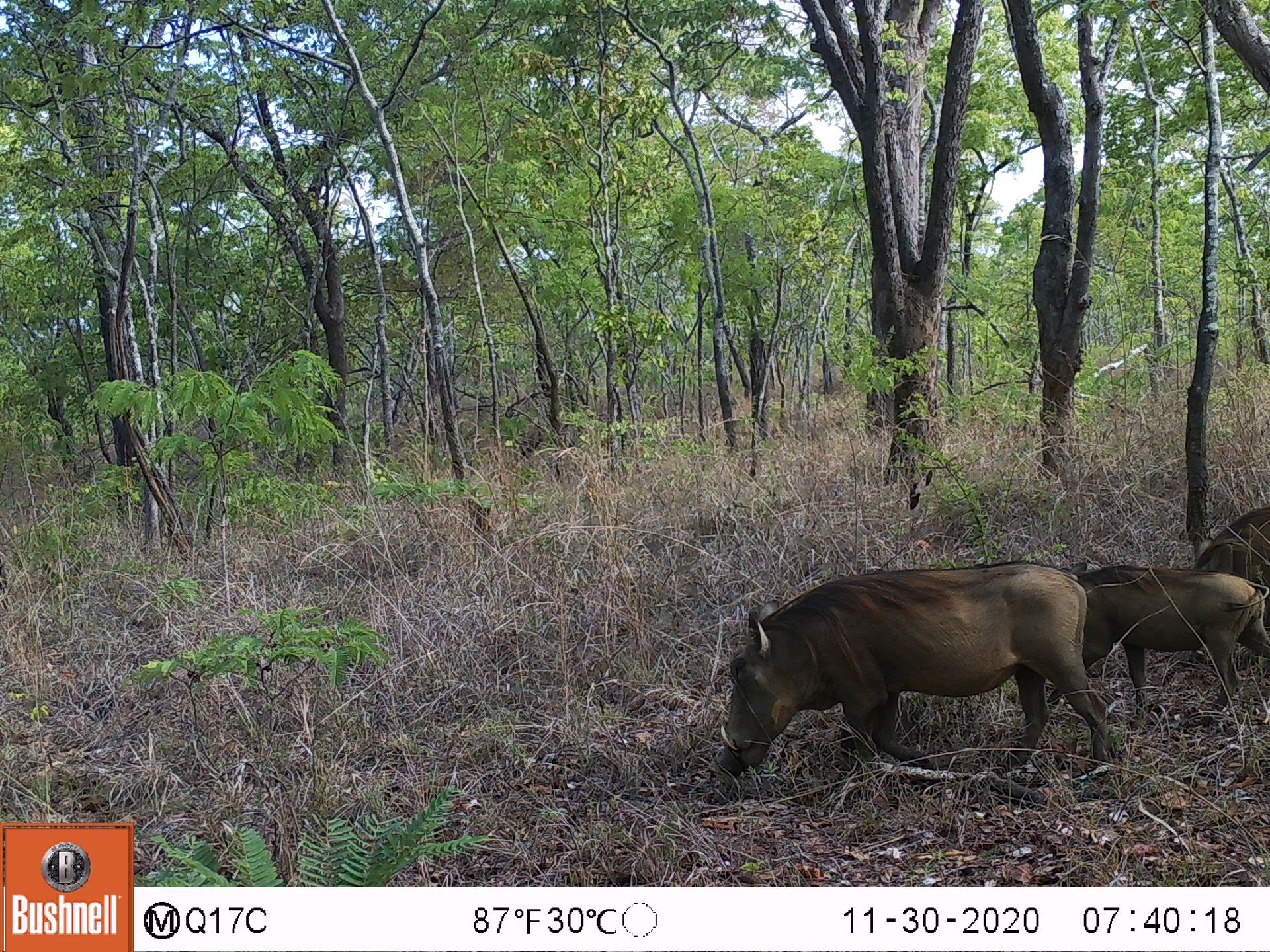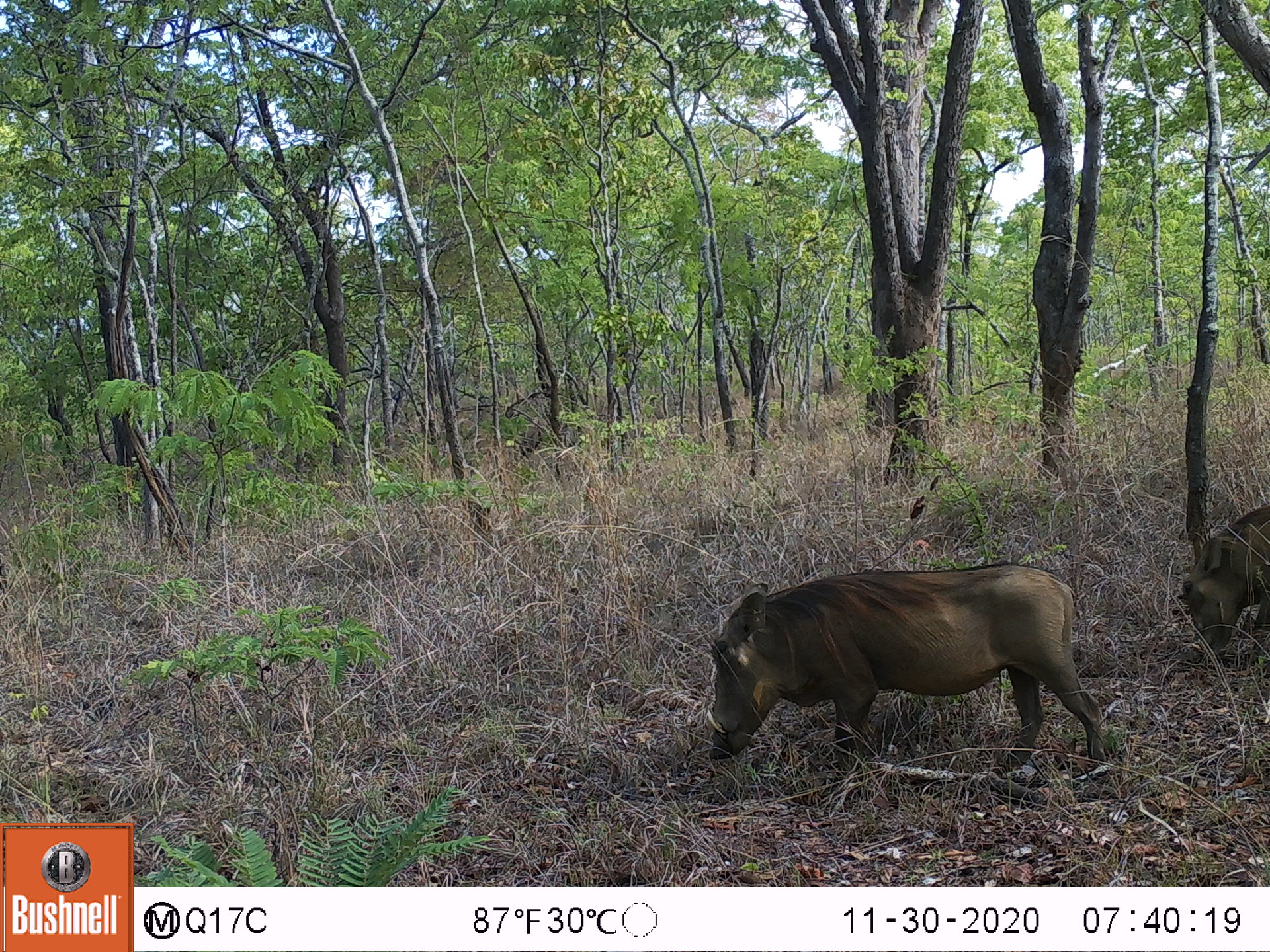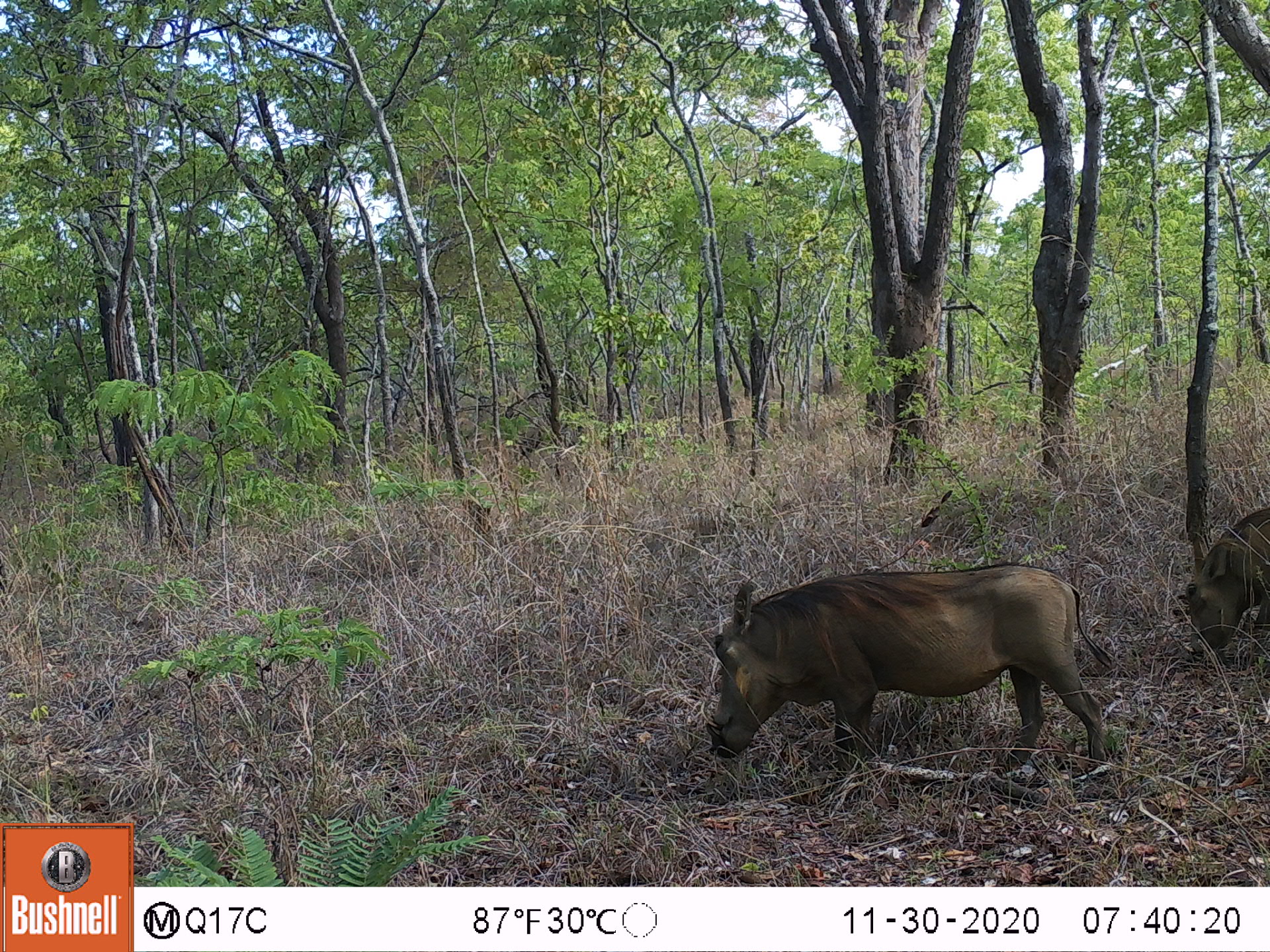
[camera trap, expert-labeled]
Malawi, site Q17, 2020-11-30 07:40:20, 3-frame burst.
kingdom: Animalia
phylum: Chordata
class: Mammalia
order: Artiodactyla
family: Suidae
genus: Phacochoerus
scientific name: Phacochoerus africanus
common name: common warthog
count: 3